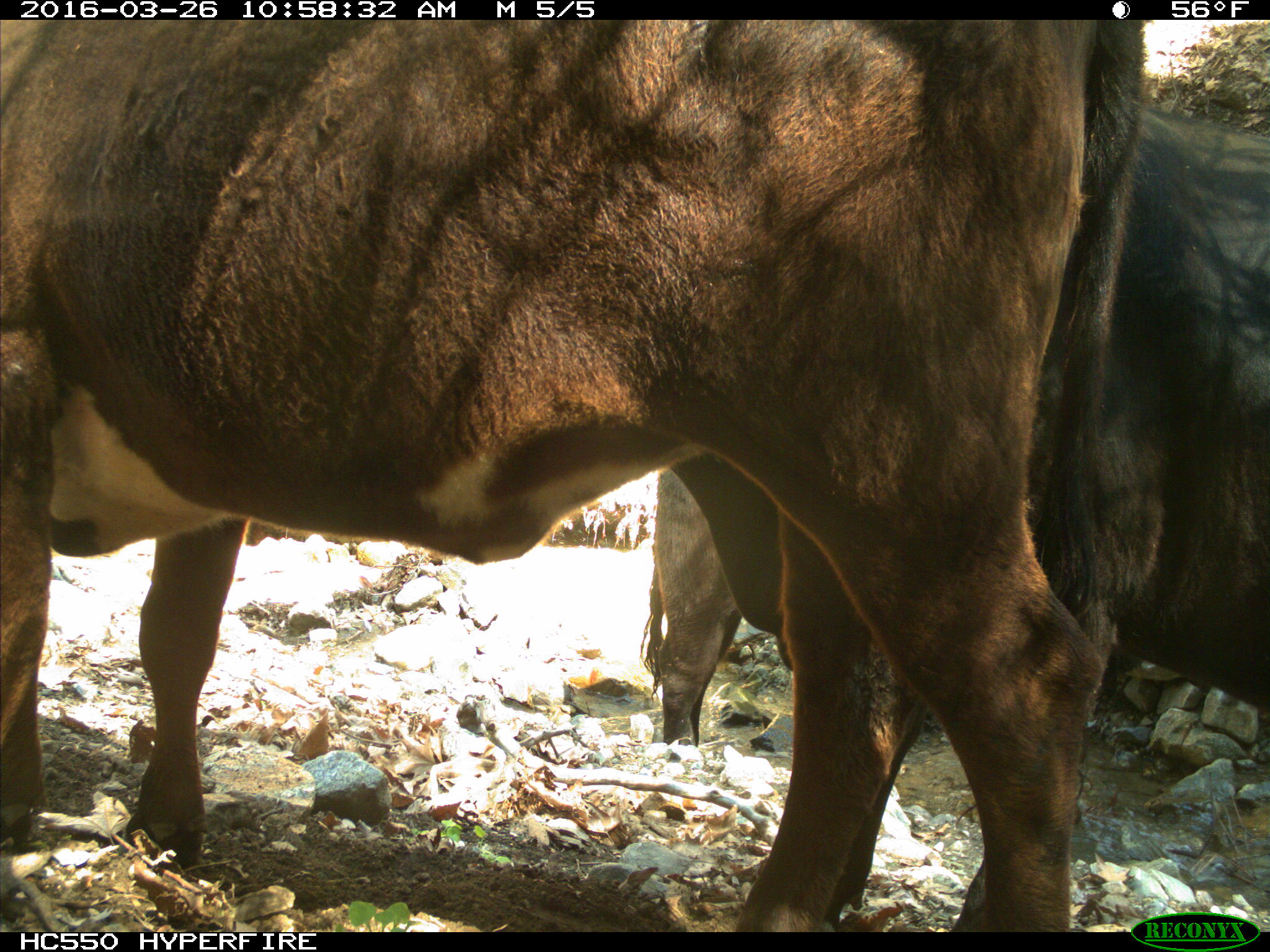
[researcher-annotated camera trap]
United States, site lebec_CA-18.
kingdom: Animalia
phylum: Chordata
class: Mammalia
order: Artiodactyla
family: Bovidae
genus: Bos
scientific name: Bos taurus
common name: domestic cow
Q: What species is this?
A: Bos taurus (domestic cow).